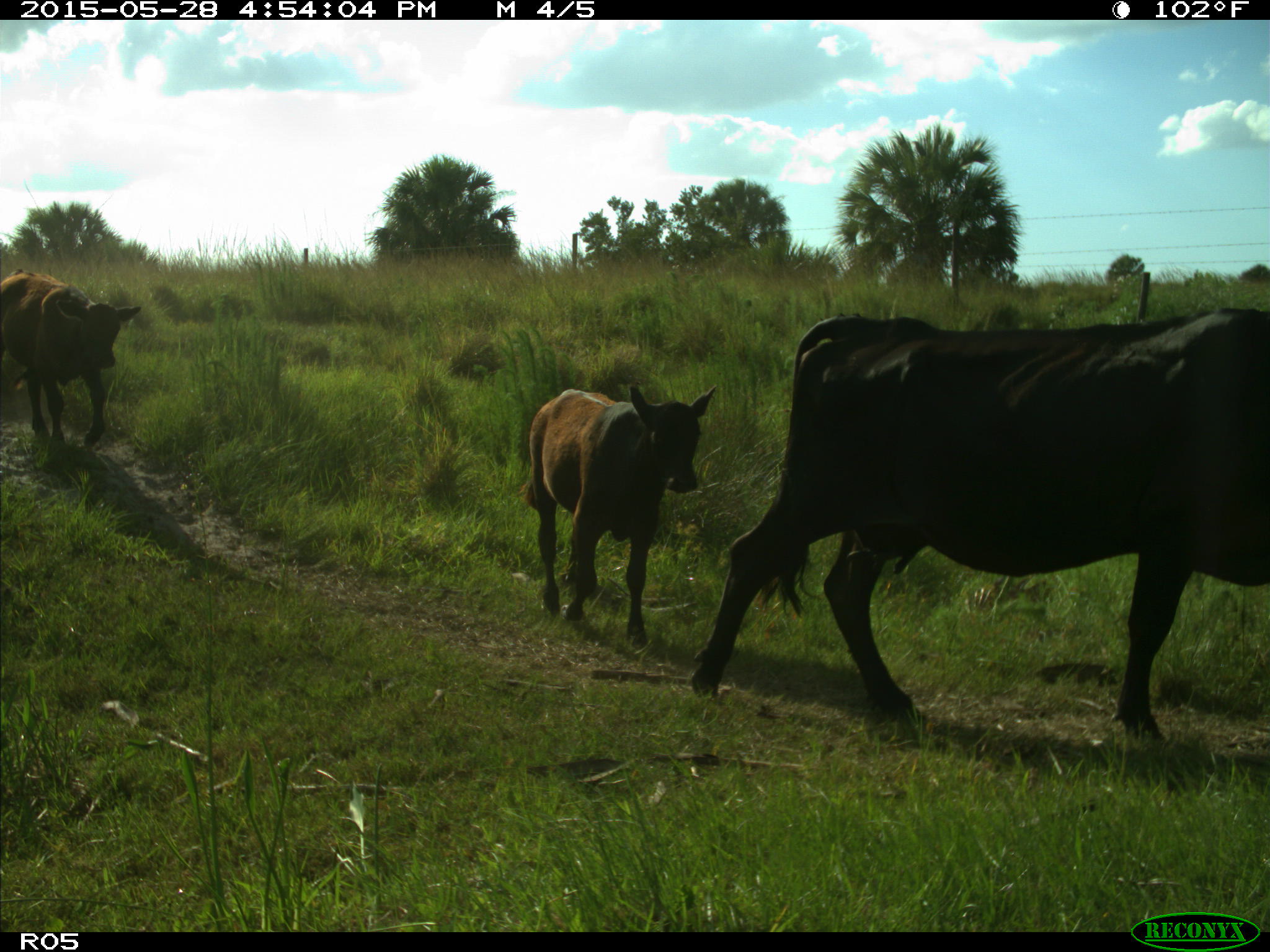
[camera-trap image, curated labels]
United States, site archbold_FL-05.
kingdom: Animalia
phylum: Chordata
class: Mammalia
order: Artiodactyla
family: Bovidae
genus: Bos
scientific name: Bos taurus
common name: domestic cow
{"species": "Bos taurus (domestic cow)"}